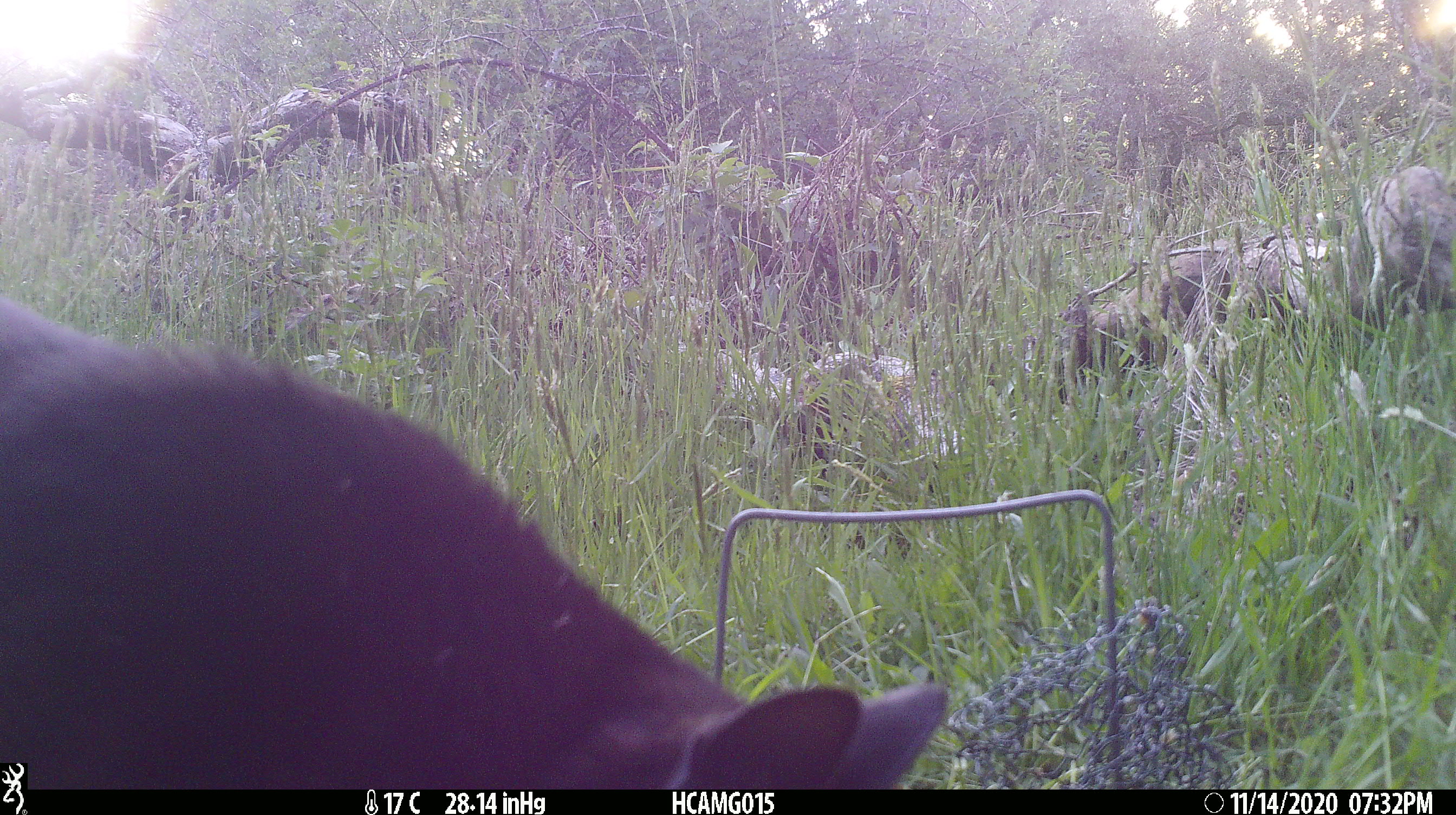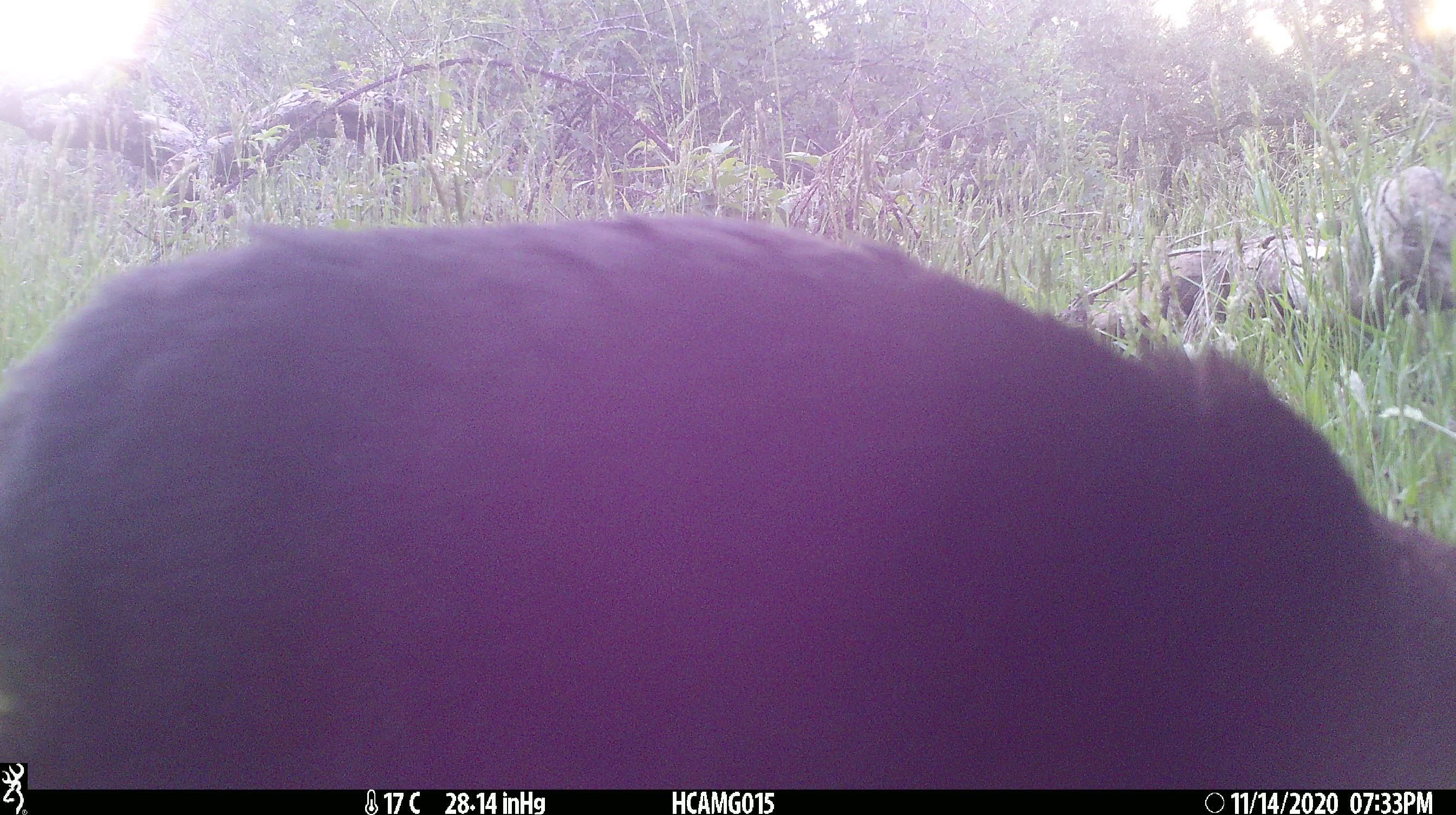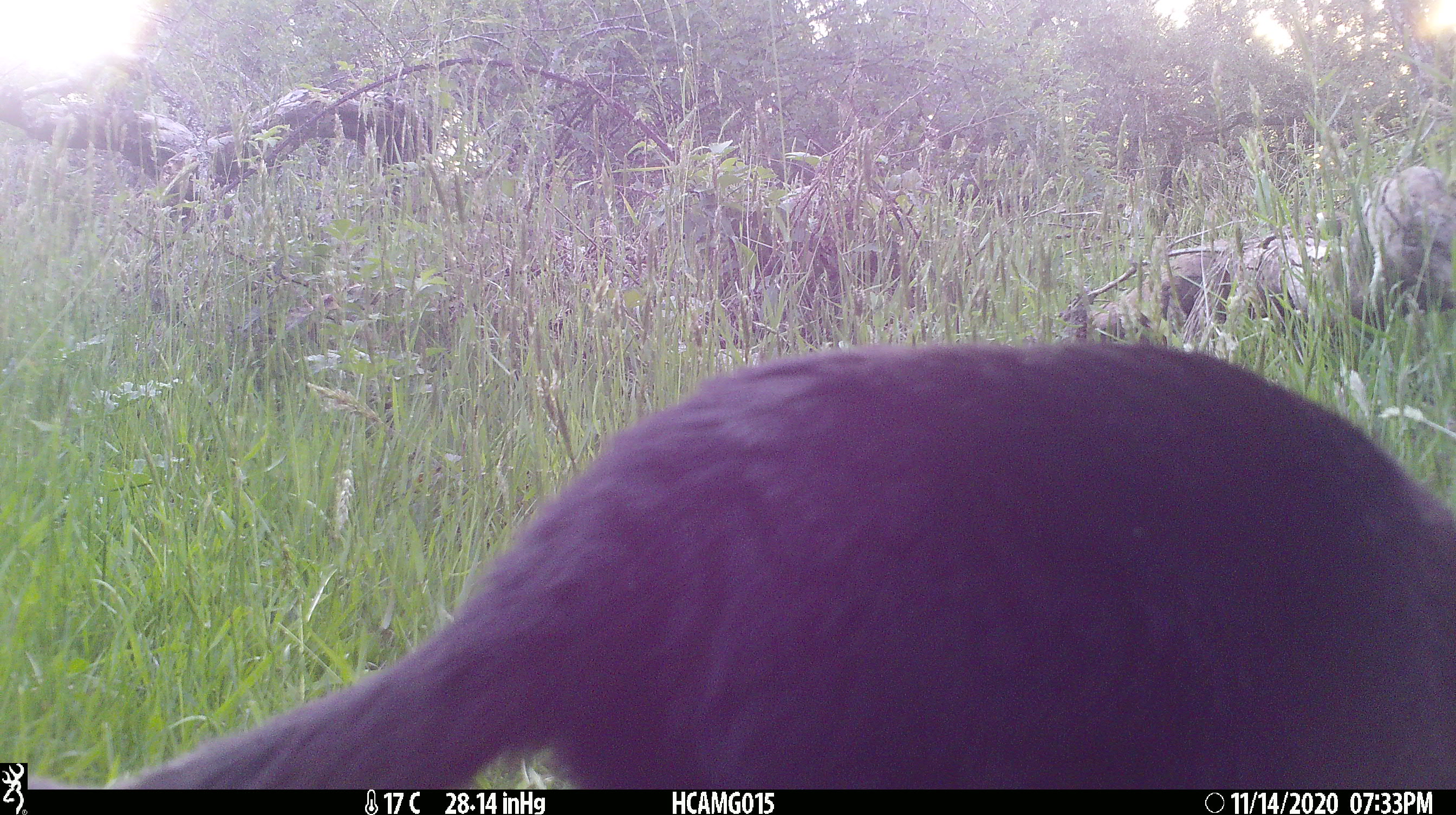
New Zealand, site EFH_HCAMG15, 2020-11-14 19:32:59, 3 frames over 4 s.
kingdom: Animalia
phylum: Chordata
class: Mammalia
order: Carnivora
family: Felidae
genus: Felis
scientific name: Felis catus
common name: domestic cat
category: cat